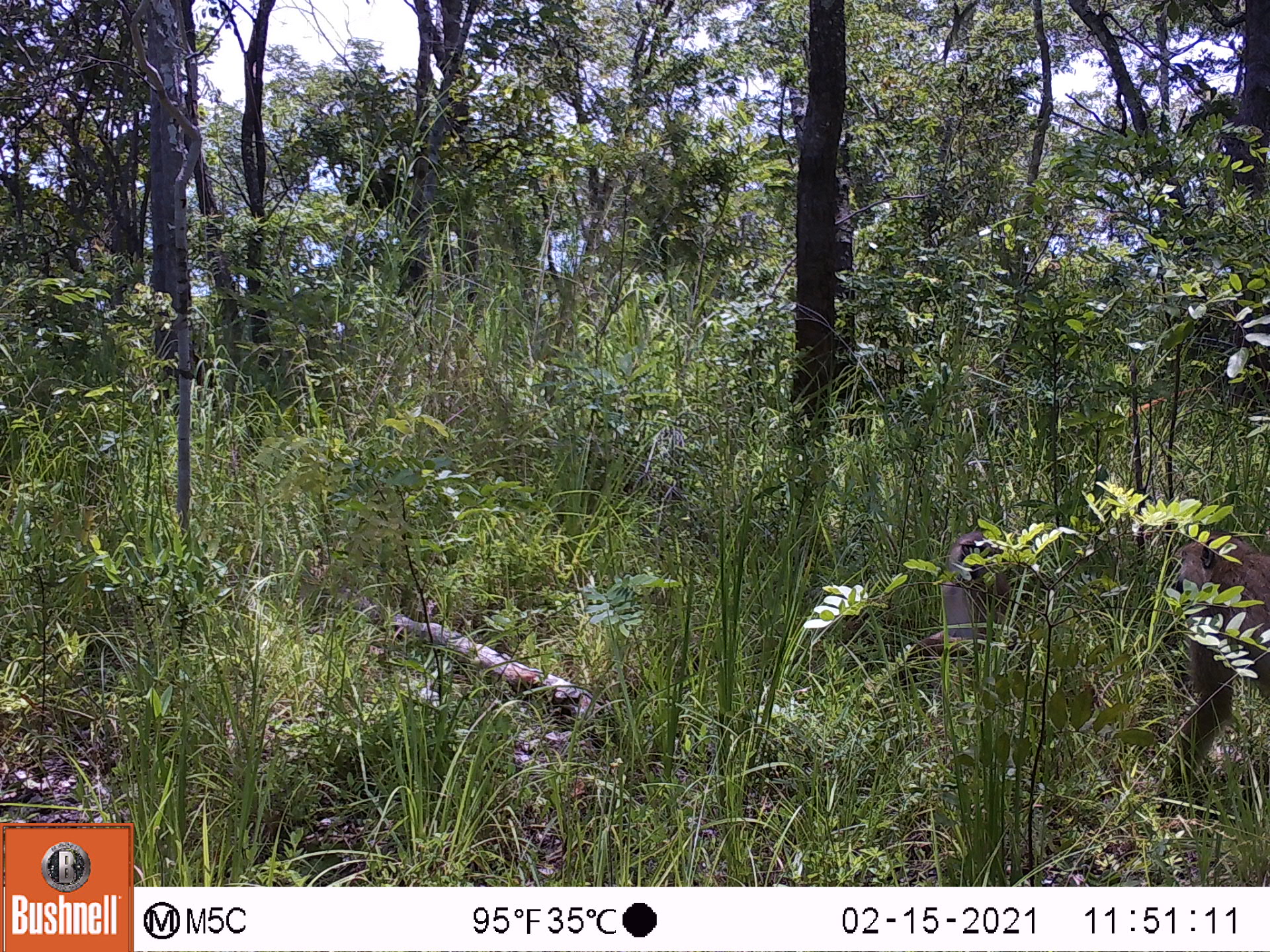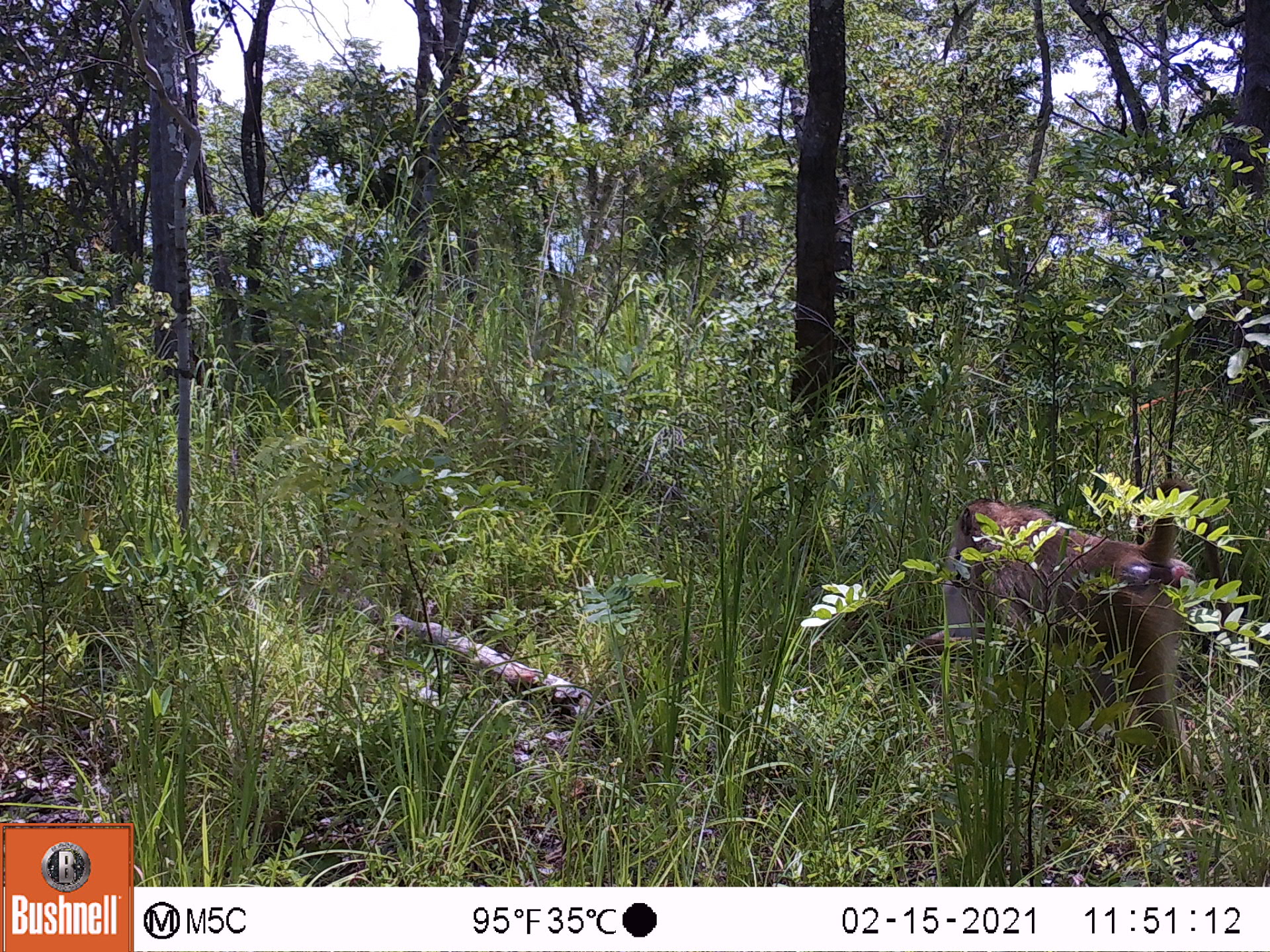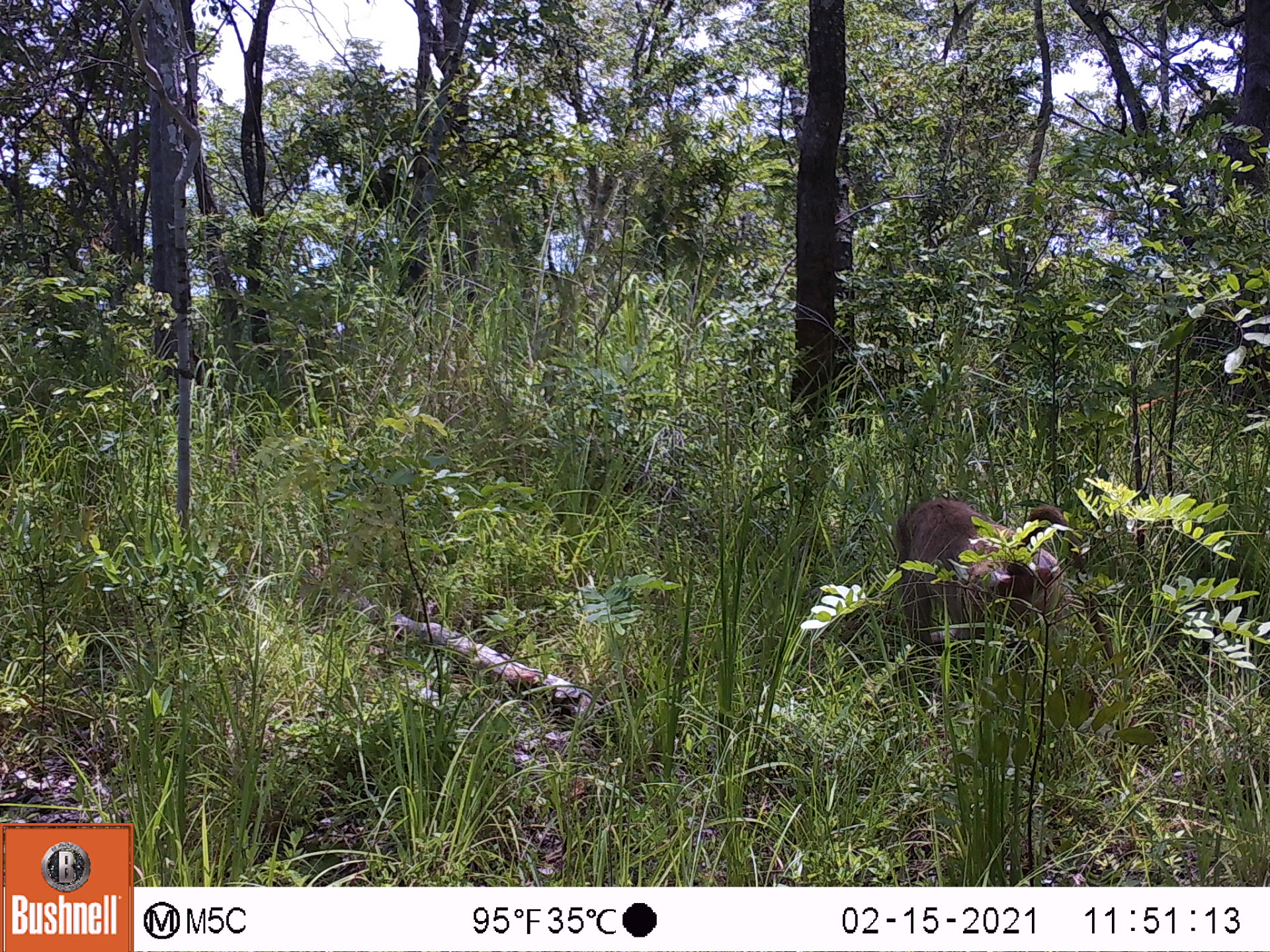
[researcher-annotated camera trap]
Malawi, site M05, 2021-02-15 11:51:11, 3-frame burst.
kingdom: Animalia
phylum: Chordata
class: Mammalia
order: Primates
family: Cercopithecidae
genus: Papio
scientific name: Papio cynocephalus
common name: yellow baboon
Yellow baboon (Papio cynocephalus), count 2.